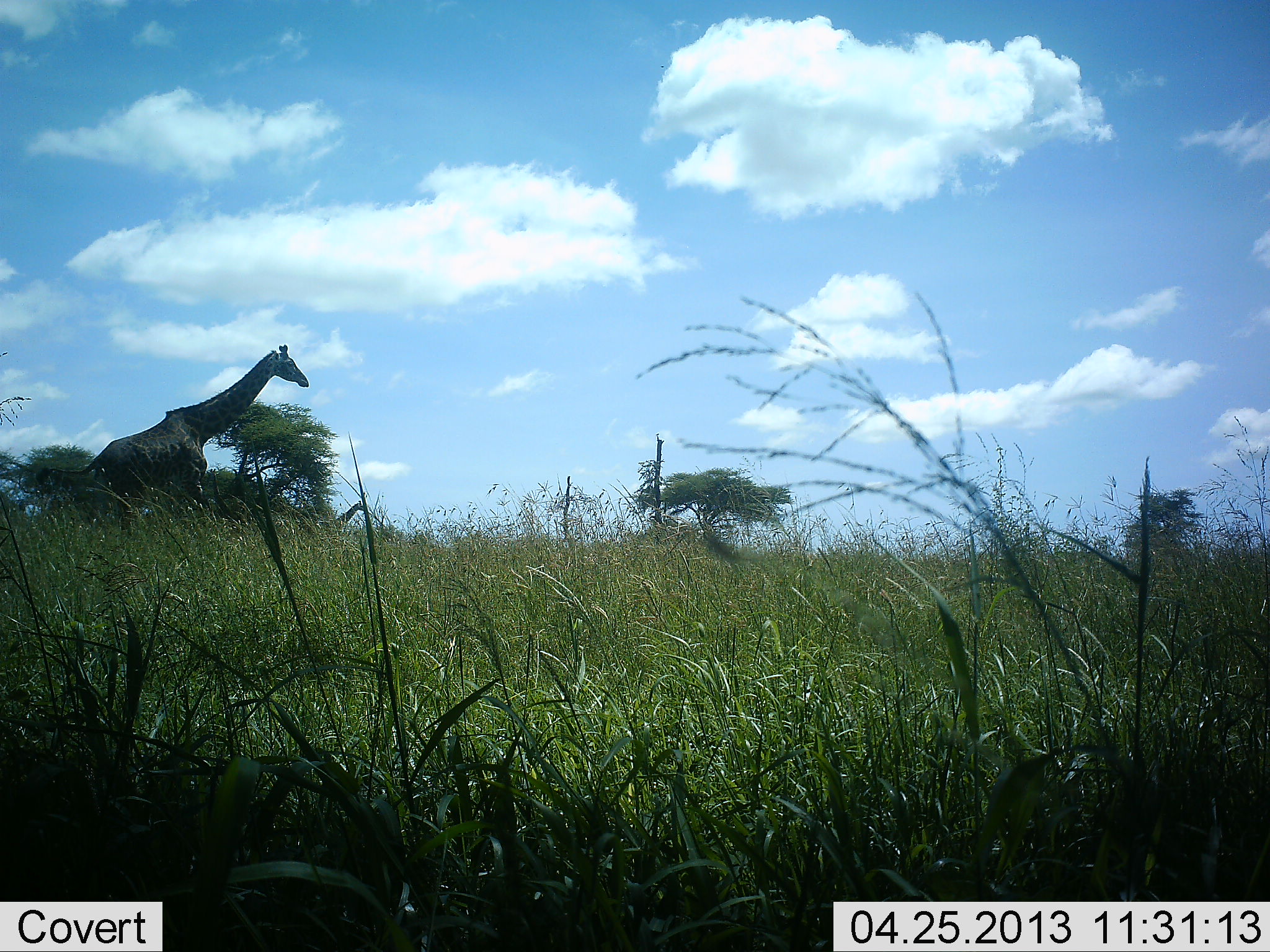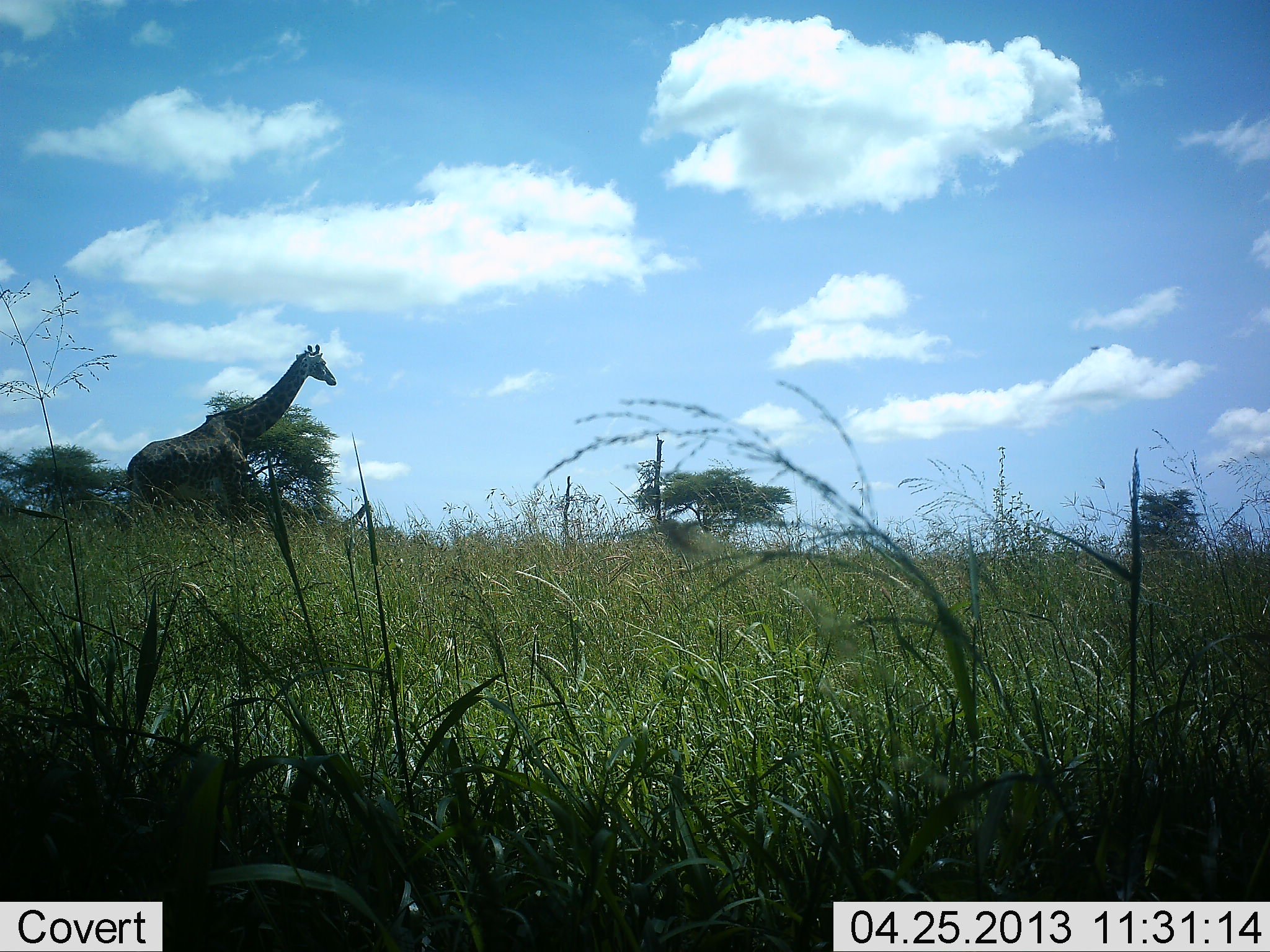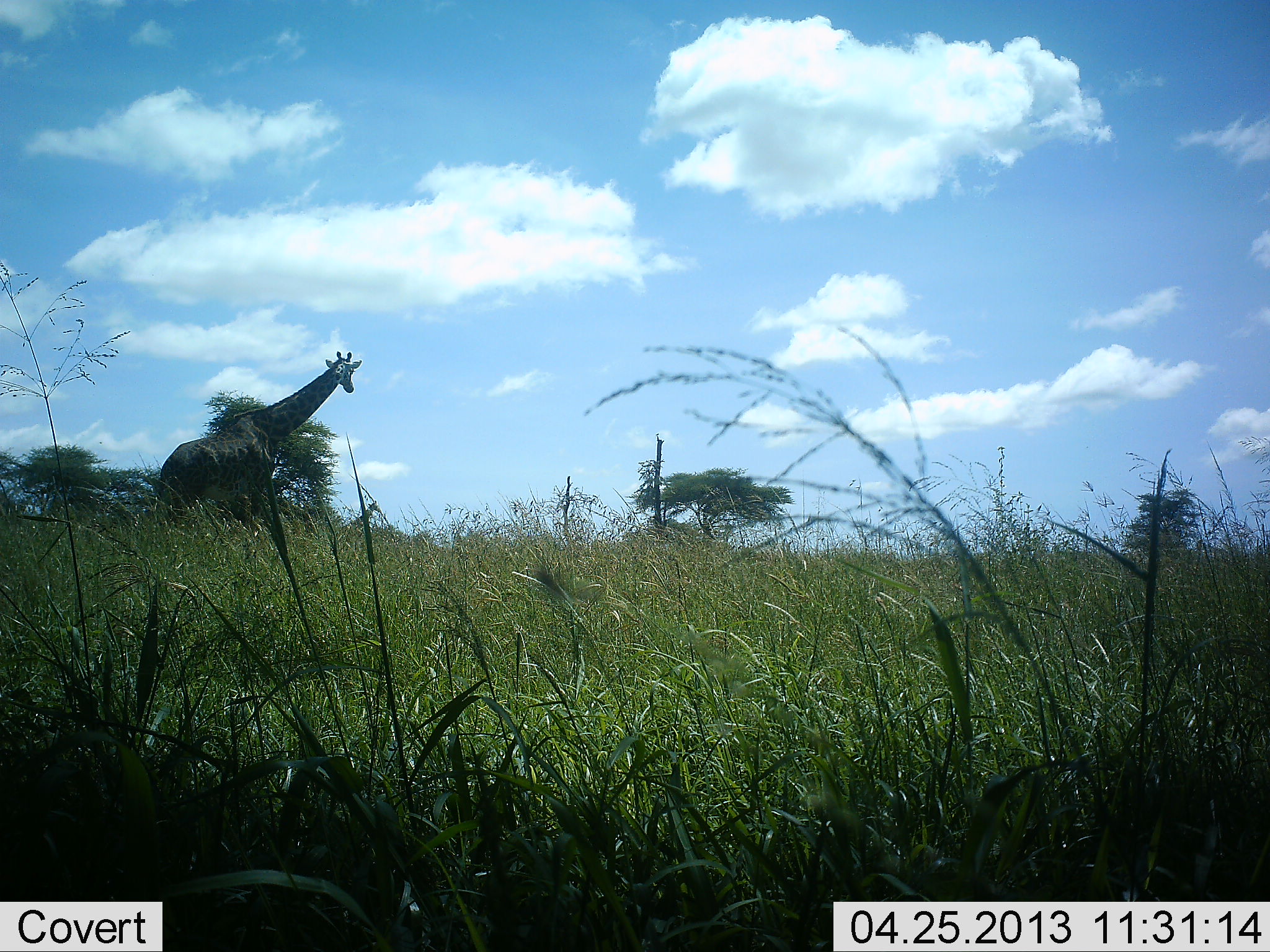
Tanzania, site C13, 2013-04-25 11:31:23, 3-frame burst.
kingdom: Animalia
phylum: Chordata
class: Mammalia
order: Artiodactyla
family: Giraffidae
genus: Giraffa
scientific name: Giraffa camelopardalis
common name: giraffe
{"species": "giraffe (Giraffa camelopardalis)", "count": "1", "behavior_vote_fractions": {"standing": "0%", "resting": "0%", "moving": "100%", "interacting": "0%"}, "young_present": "0%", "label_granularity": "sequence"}